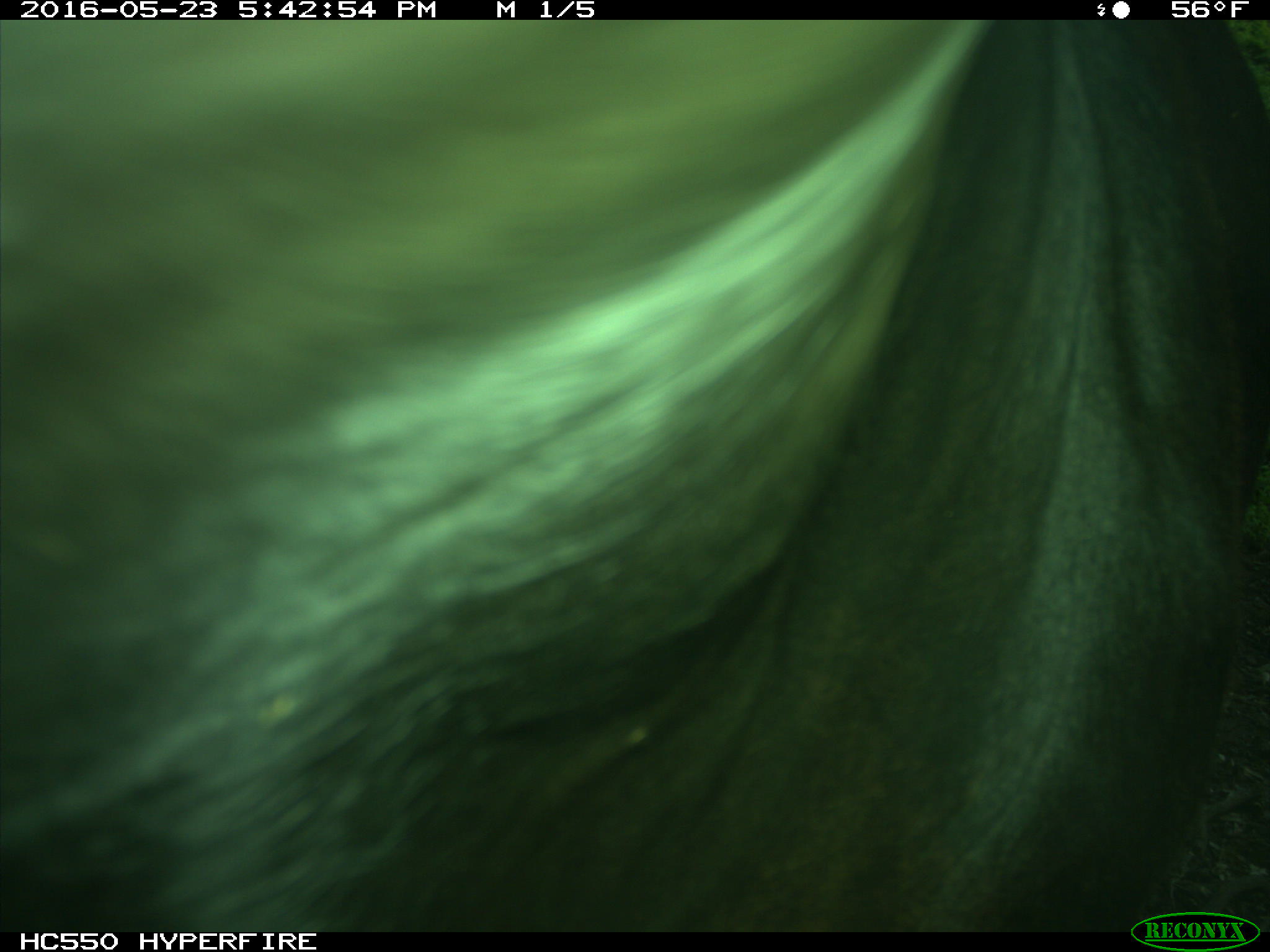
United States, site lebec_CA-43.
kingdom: Animalia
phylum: Chordata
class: Mammalia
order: Artiodactyla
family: Bovidae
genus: Bos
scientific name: Bos taurus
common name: domestic cow